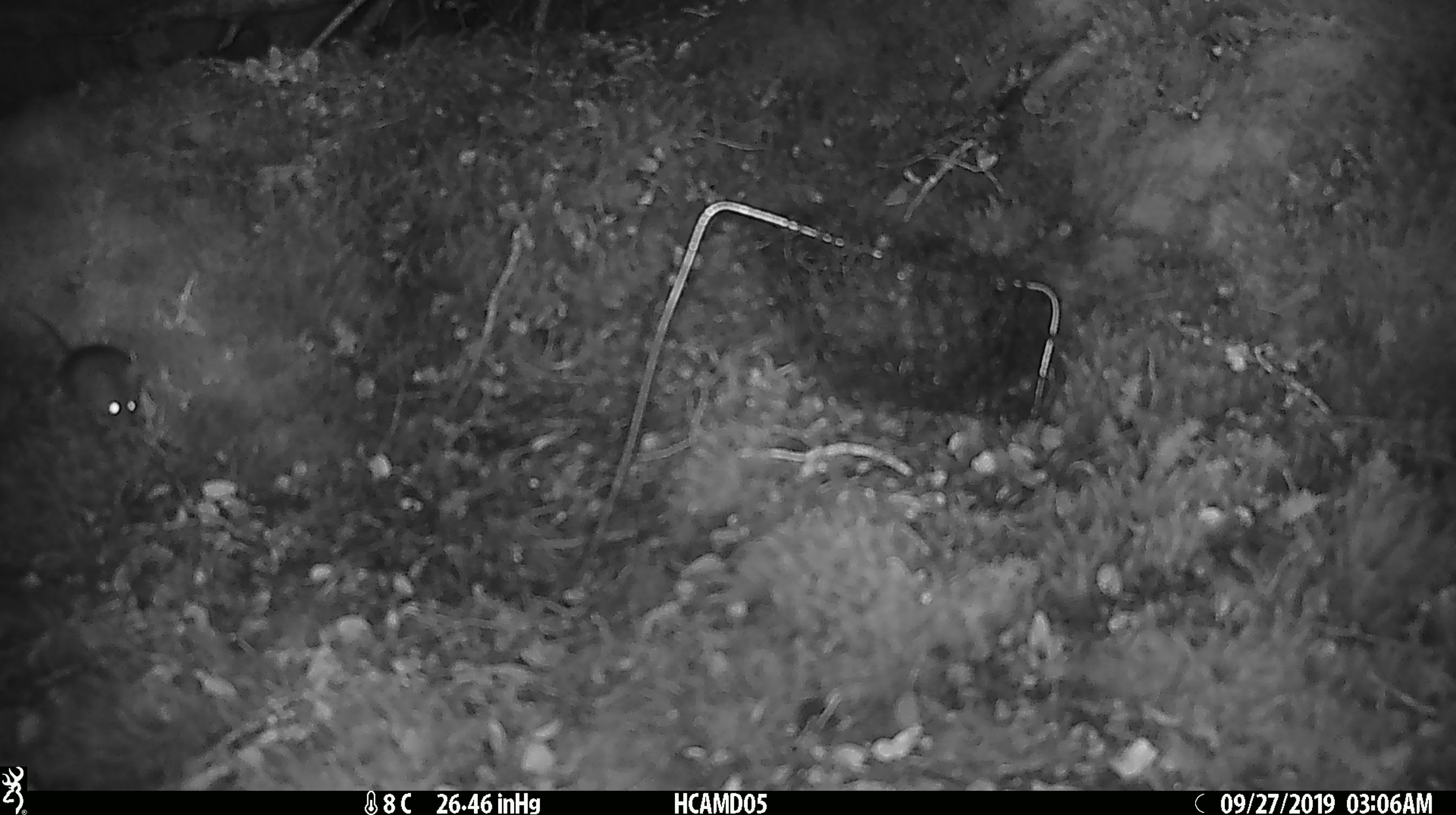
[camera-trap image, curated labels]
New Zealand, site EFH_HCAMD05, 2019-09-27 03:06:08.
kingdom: Animalia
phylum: Chordata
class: Mammalia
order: Rodentia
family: Muridae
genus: Mus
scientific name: Mus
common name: mouse